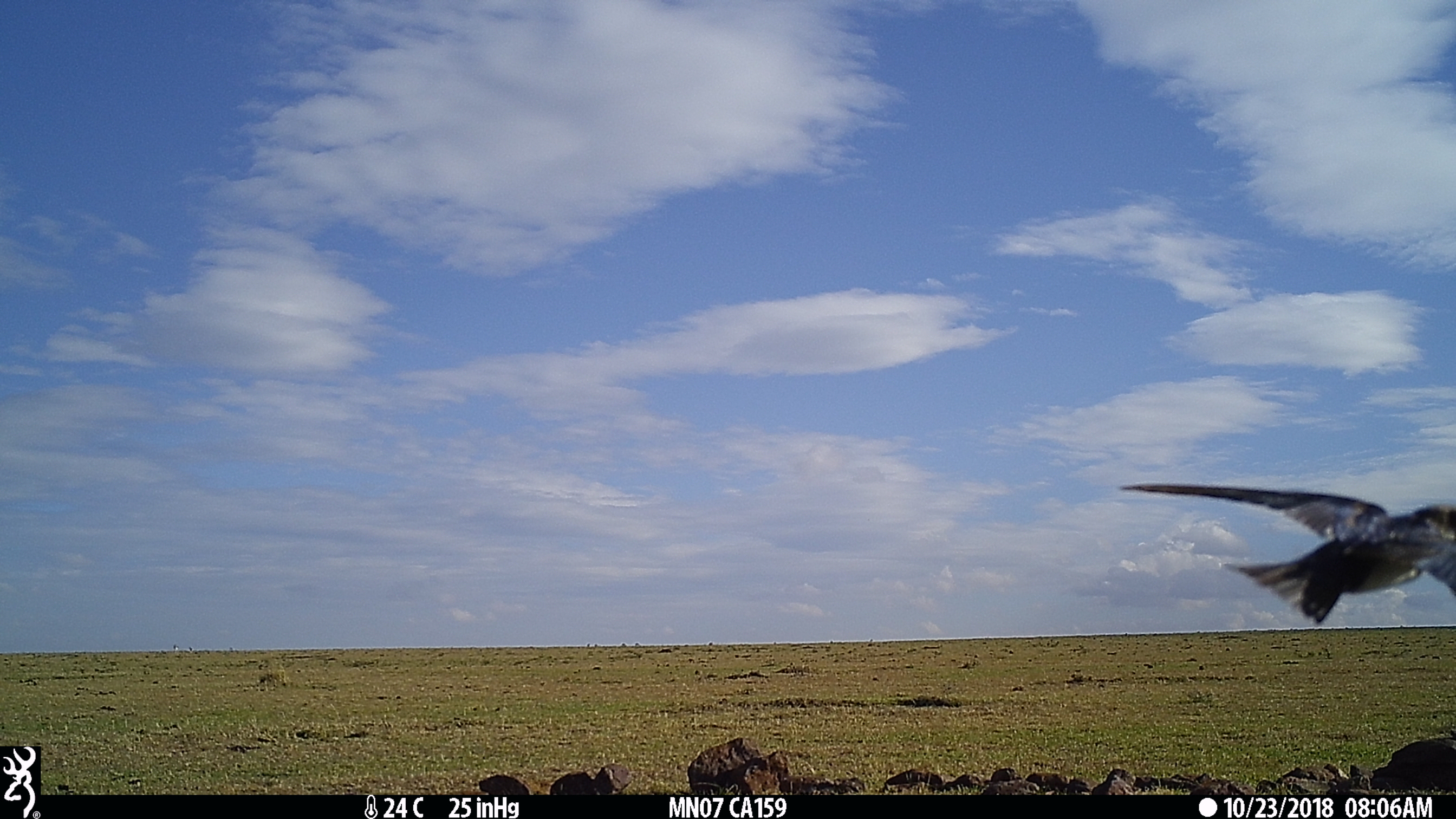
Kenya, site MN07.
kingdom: Animalia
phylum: Chordata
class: Aves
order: Passeriformes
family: Hirundinidae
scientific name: Hirundinidae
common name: swallow